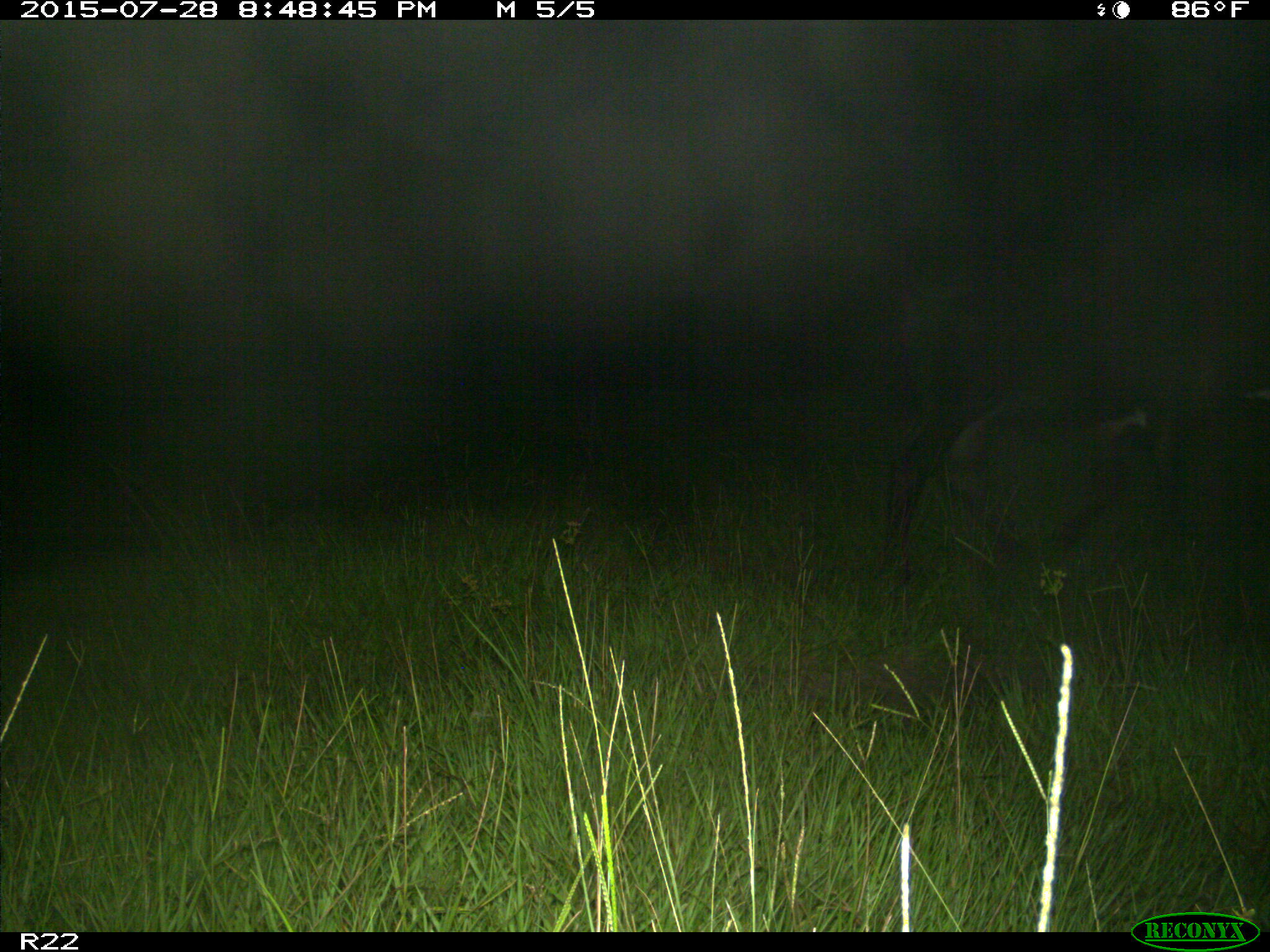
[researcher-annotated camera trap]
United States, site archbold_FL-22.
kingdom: Animalia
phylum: Chordata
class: Mammalia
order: Artiodactyla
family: Bovidae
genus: Bos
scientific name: Bos taurus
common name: domestic cow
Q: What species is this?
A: Bos taurus (domestic cow).